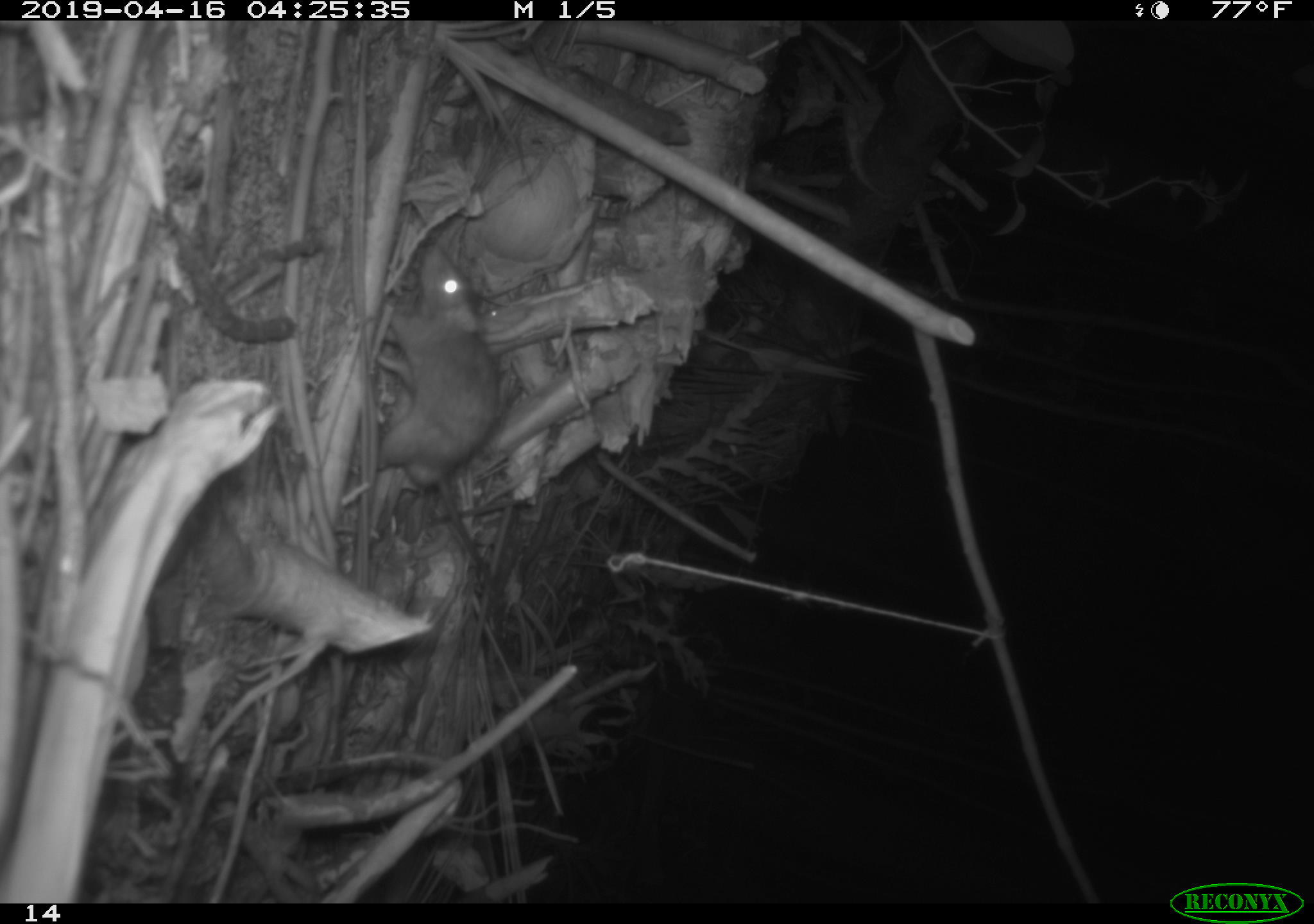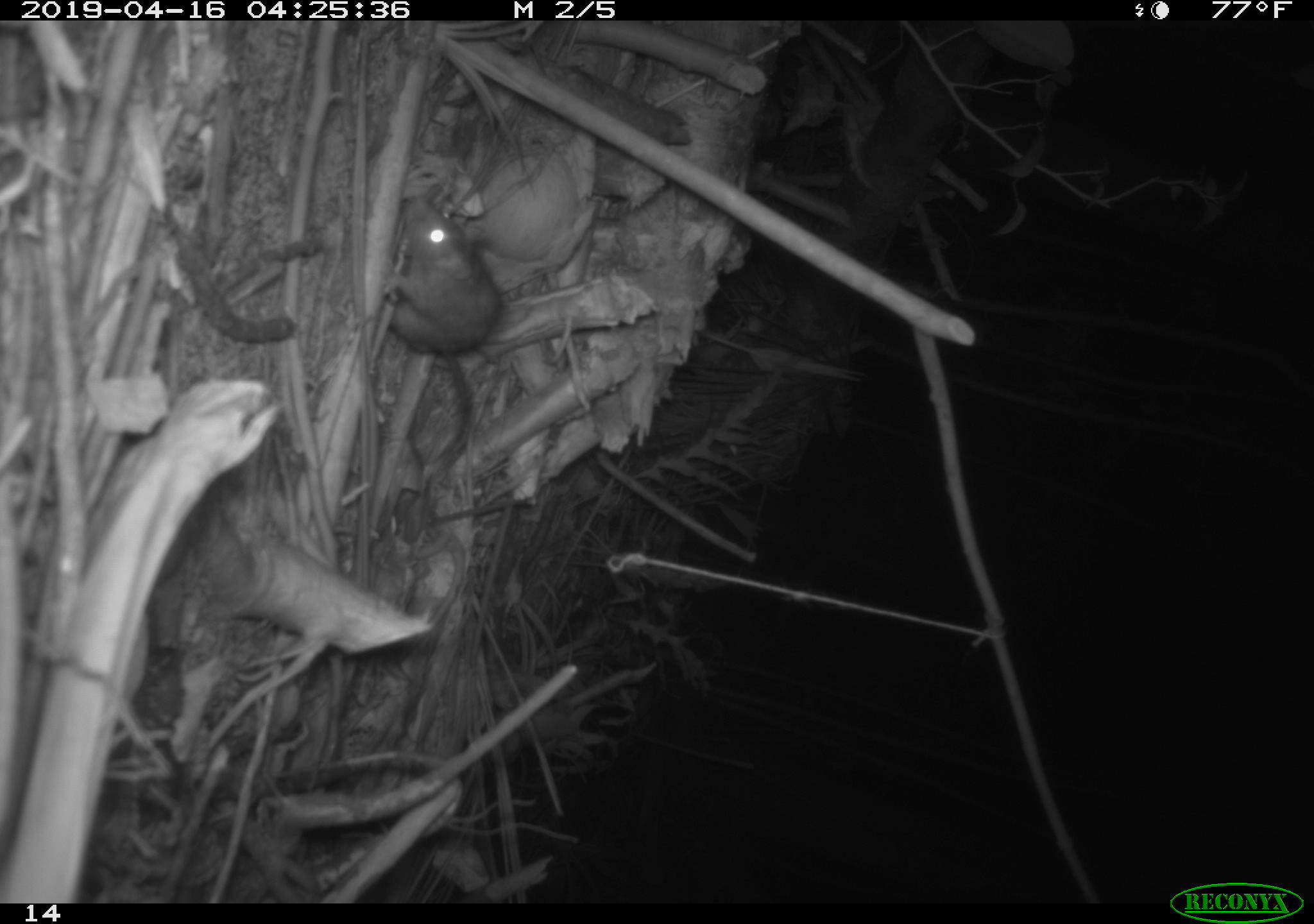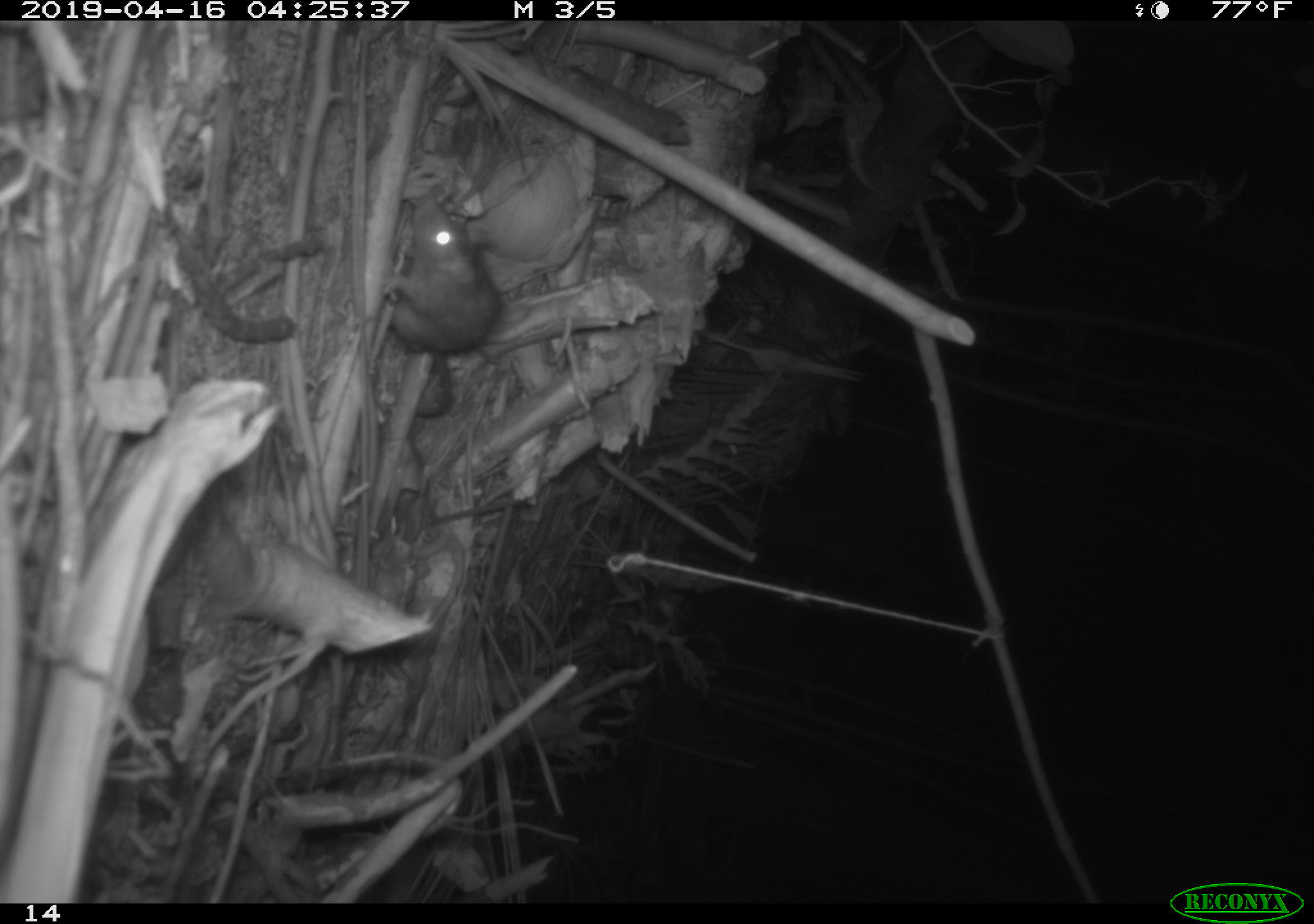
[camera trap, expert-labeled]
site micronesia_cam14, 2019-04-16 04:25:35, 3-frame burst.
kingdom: Animalia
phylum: Chordata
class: Mammalia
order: Rodentia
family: Muridae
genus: Rattus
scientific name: Rattus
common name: rat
Rat (Rattus).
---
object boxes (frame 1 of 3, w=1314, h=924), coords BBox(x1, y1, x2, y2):
rat: BBox(361, 225, 499, 510)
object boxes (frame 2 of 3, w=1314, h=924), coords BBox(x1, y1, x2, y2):
rat: BBox(373, 182, 501, 450)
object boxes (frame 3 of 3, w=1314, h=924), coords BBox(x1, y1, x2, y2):
rat: BBox(373, 180, 501, 371)